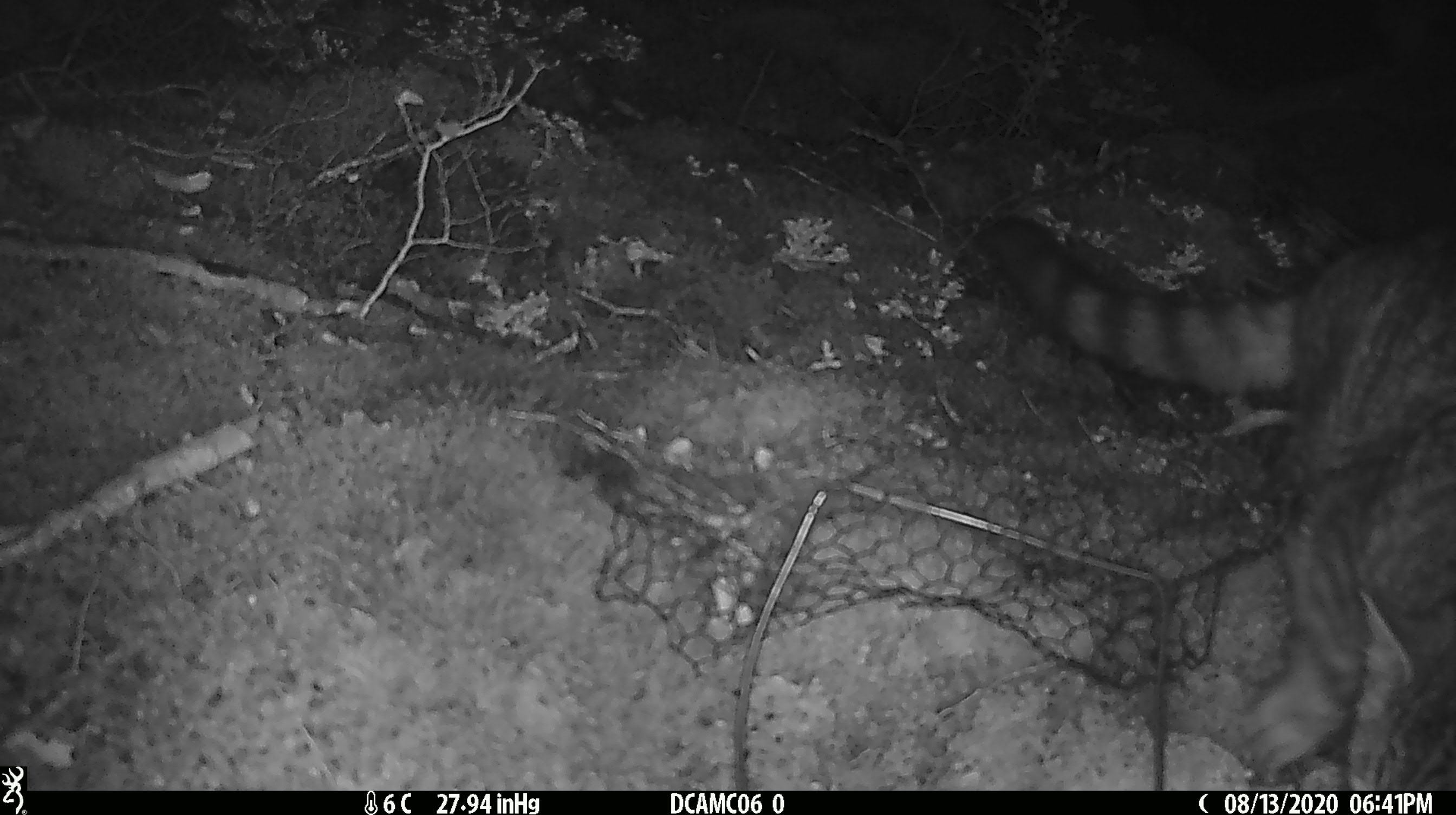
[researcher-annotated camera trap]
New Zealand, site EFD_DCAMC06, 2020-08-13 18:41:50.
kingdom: Animalia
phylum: Chordata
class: Mammalia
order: Carnivora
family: Felidae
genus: Felis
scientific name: Felis catus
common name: domestic cat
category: cat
Cat (domestic cat) (Felis catus).